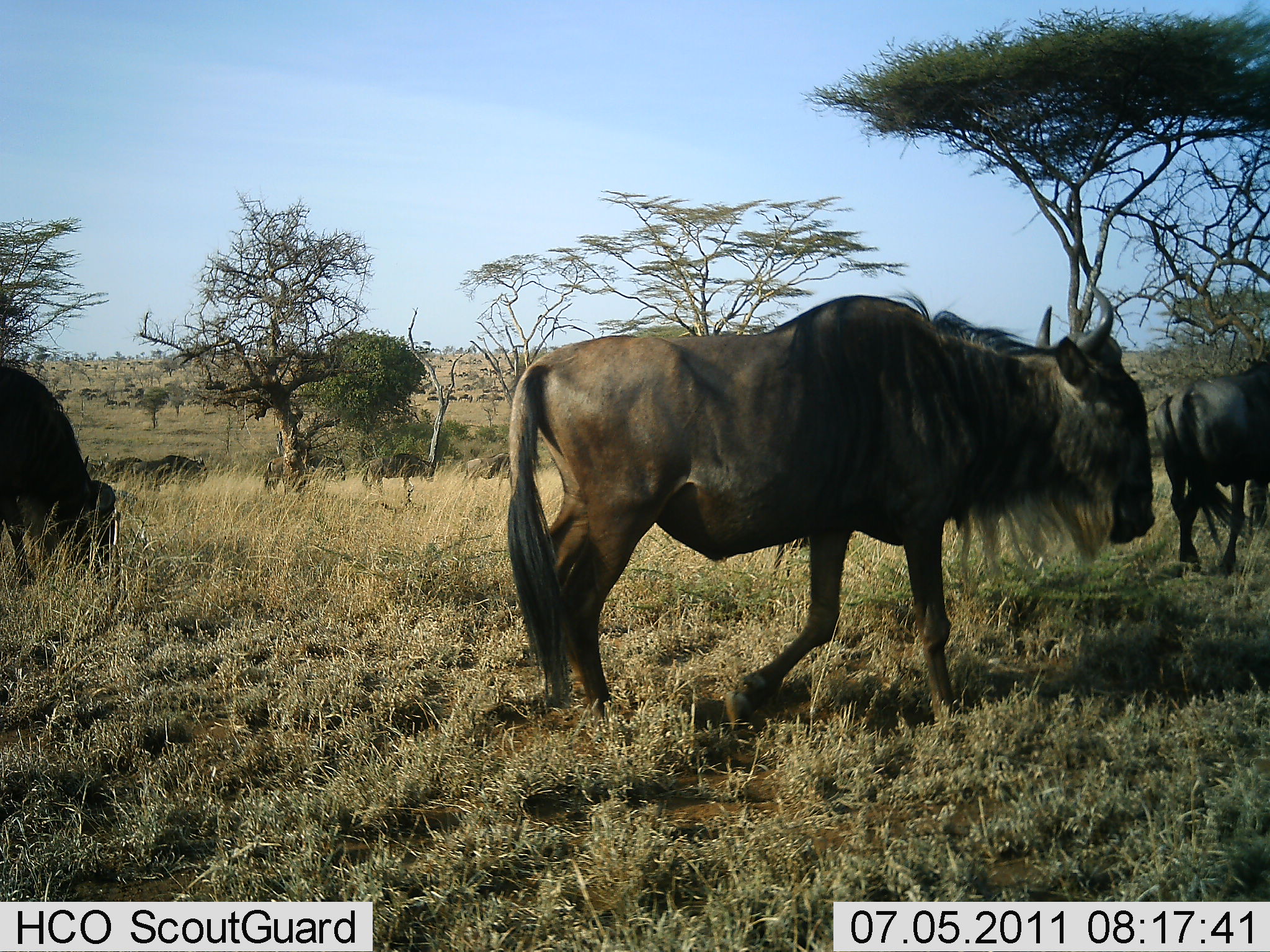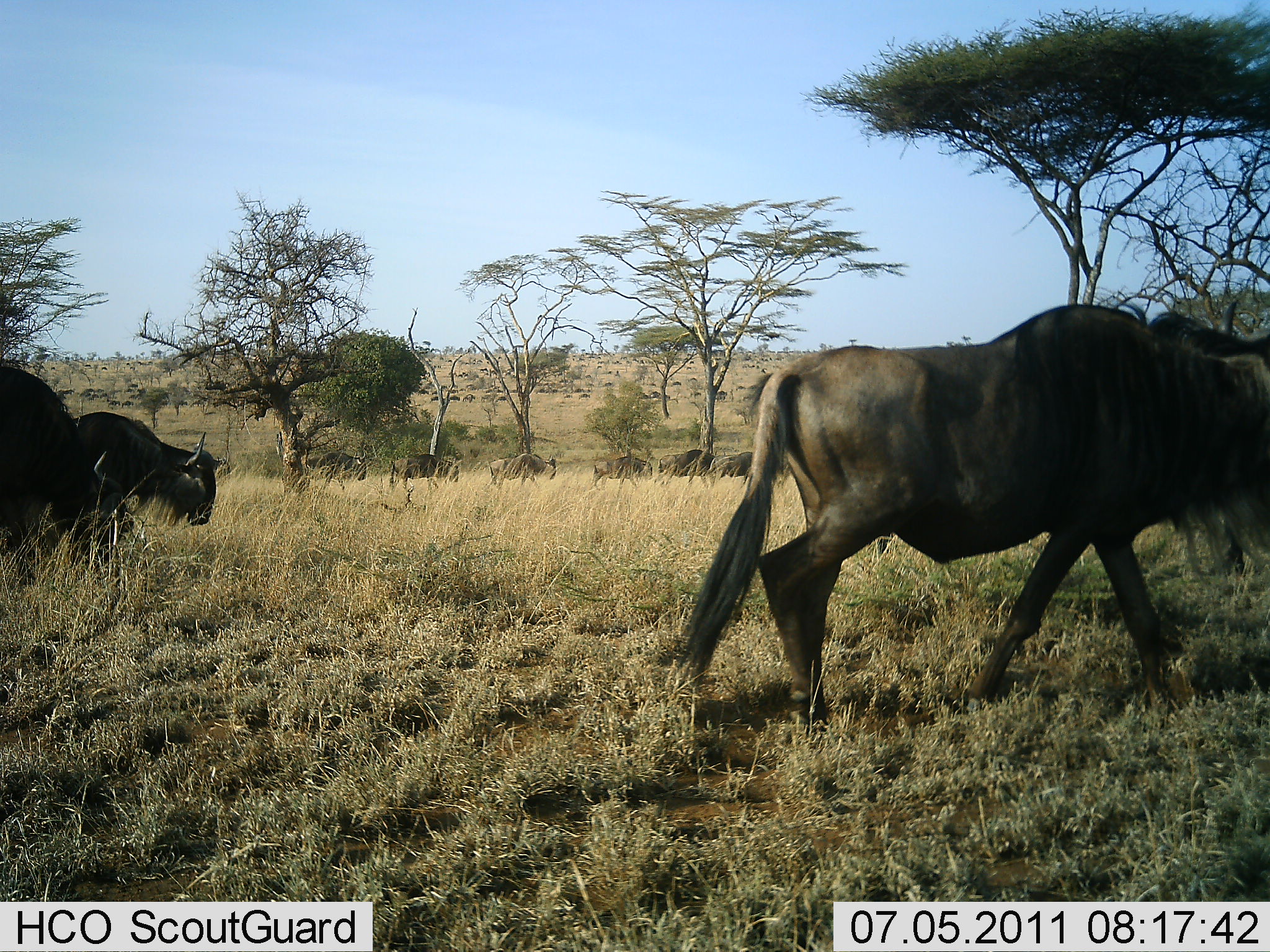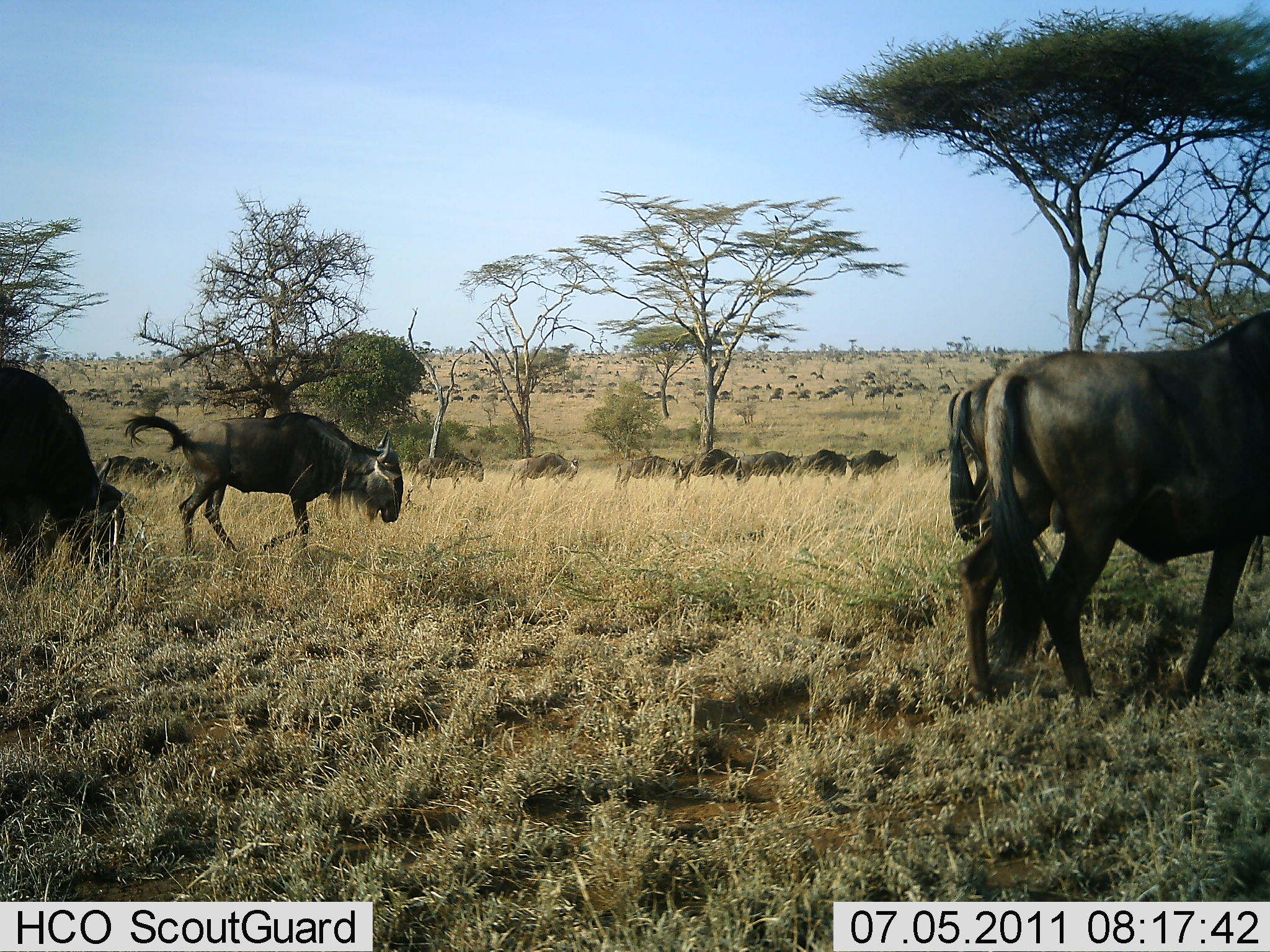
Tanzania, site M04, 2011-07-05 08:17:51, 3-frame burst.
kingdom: Animalia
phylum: Chordata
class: Mammalia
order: Artiodactyla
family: Bovidae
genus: Connochaetes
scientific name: Connochaetes taurinus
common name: blue wildebeest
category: wildebeest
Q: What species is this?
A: Wildebeest (blue wildebeest) (Connochaetes taurinus).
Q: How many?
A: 11-50.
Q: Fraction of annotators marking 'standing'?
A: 9%.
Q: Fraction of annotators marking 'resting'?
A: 0%.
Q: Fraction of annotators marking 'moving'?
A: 100%.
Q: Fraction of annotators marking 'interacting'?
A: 0%.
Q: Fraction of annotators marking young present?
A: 9%.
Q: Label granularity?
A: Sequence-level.